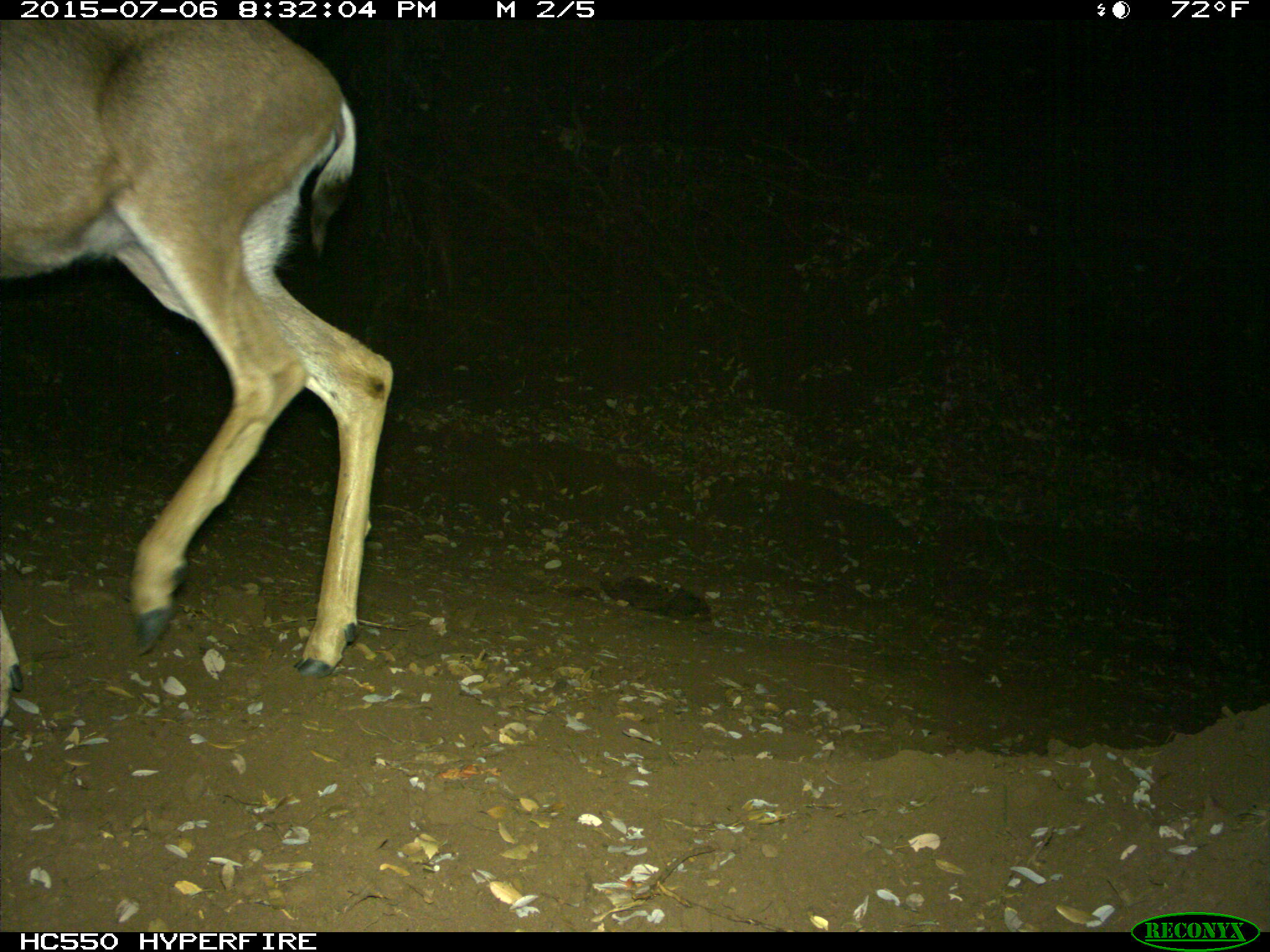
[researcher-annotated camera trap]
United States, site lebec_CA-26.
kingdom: Animalia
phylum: Chordata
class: Mammalia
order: Artiodactyla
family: Cervidae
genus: Odocoileus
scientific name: Odocoileus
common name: deer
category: unidentified deer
Unidentified deer (deer) (Odocoileus).